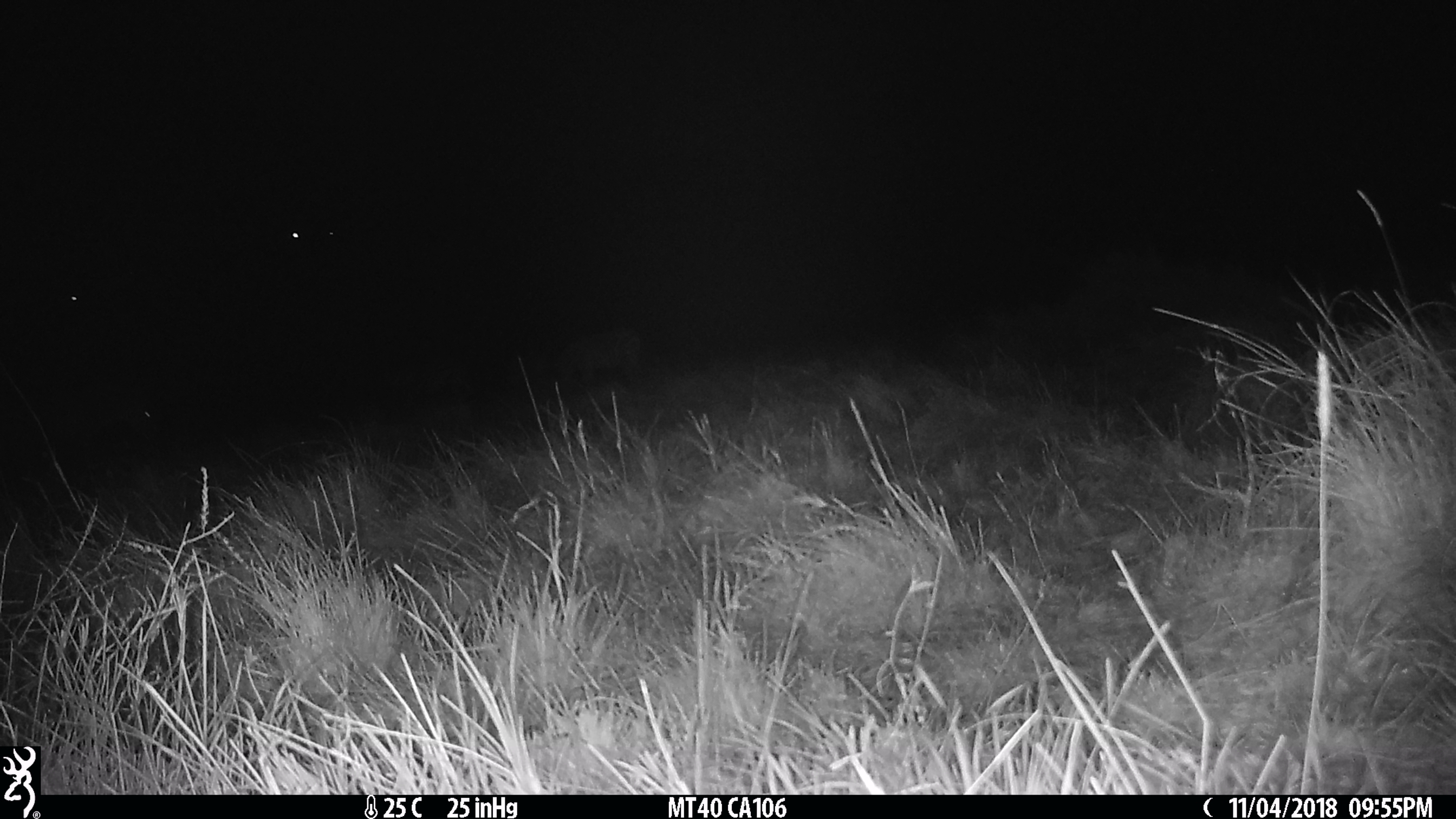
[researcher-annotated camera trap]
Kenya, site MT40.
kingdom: Animalia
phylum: Chordata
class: Mammalia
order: Perissodactyla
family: Equidae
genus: Equus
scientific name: Equus quagga burchellii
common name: burchell's zebra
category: zebra